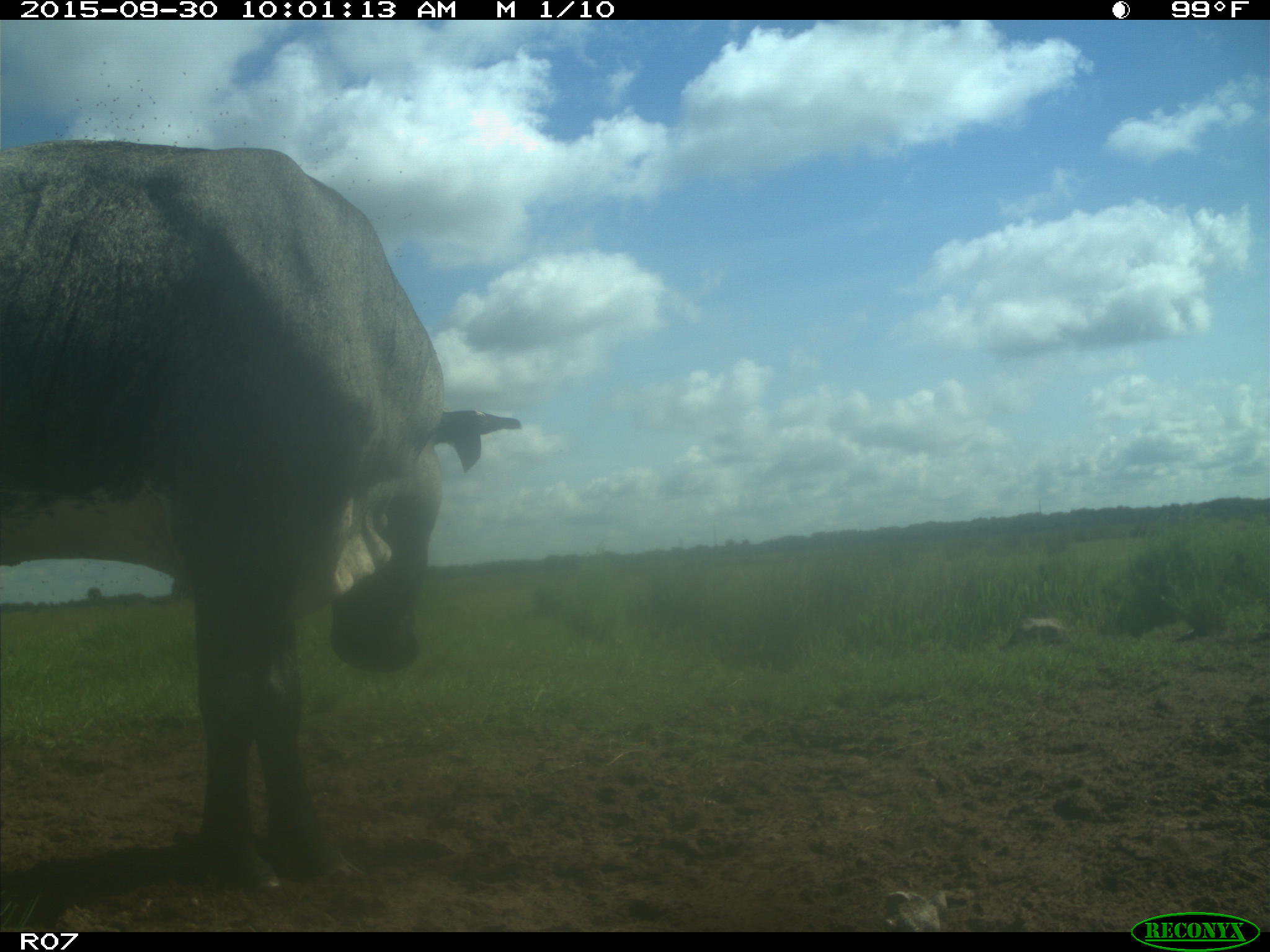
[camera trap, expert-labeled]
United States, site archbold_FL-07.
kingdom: Animalia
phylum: Chordata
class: Mammalia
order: Artiodactyla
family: Bovidae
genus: Bos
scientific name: Bos taurus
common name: domestic cow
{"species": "Bos taurus (domestic cow)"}